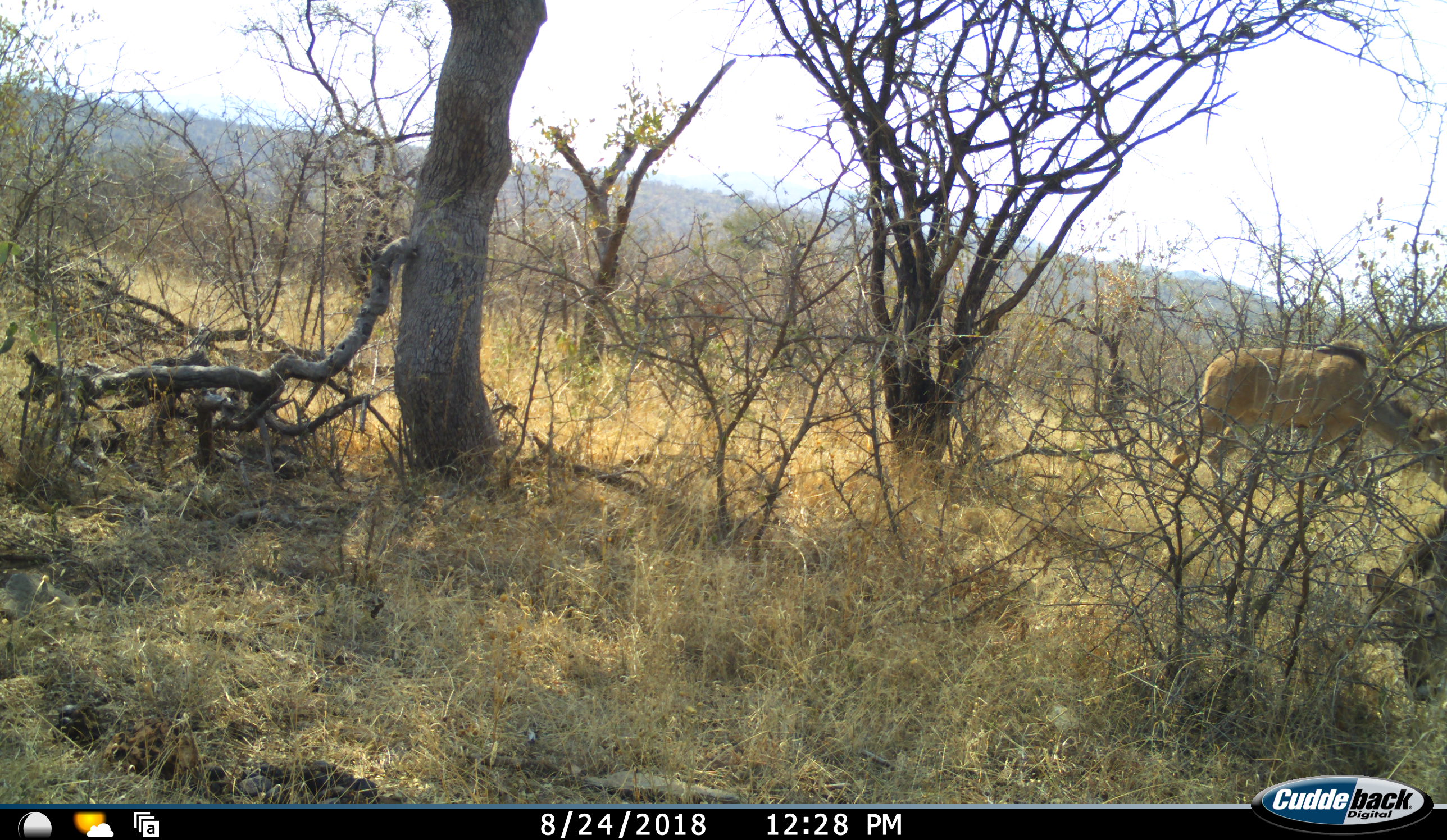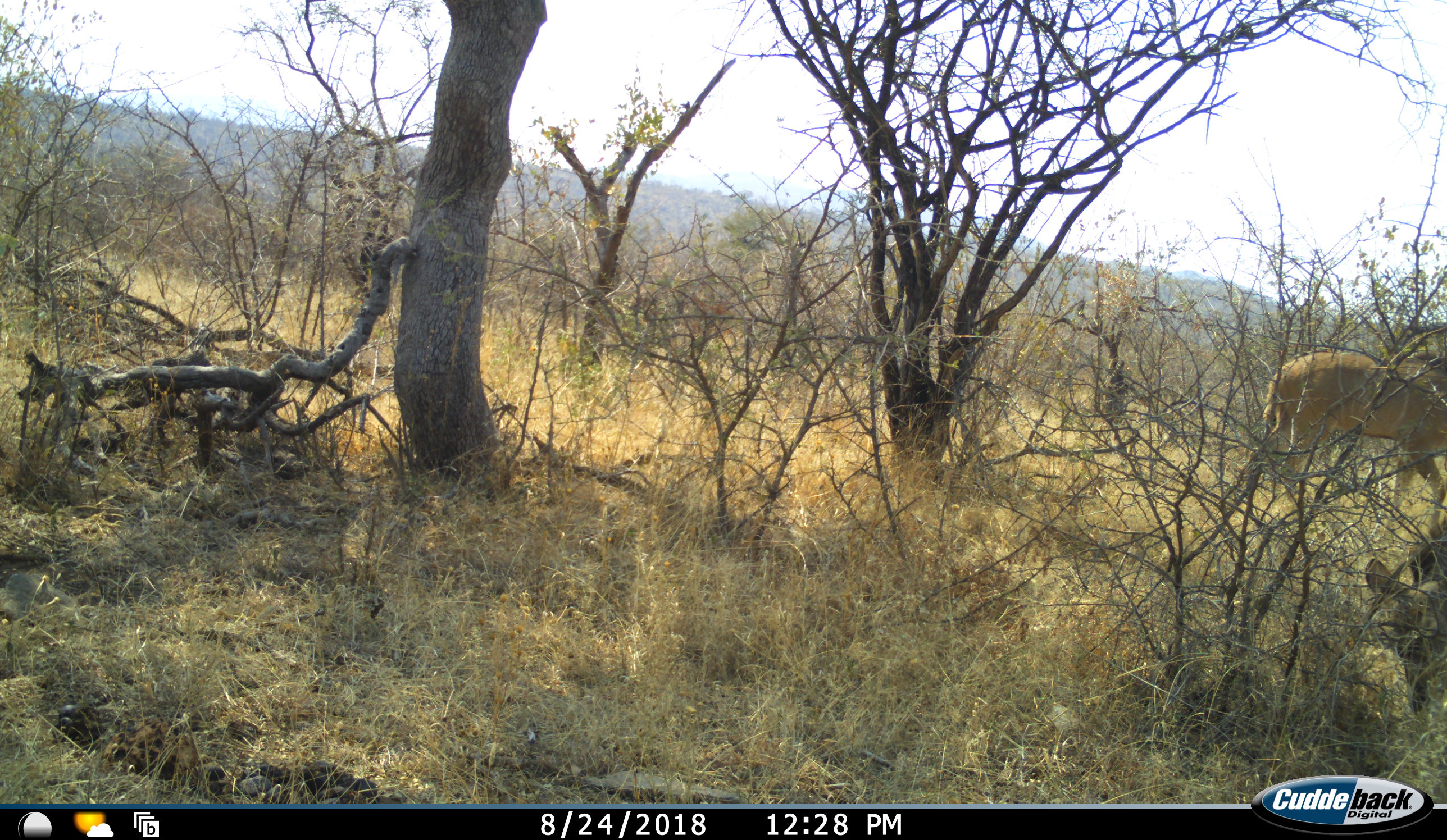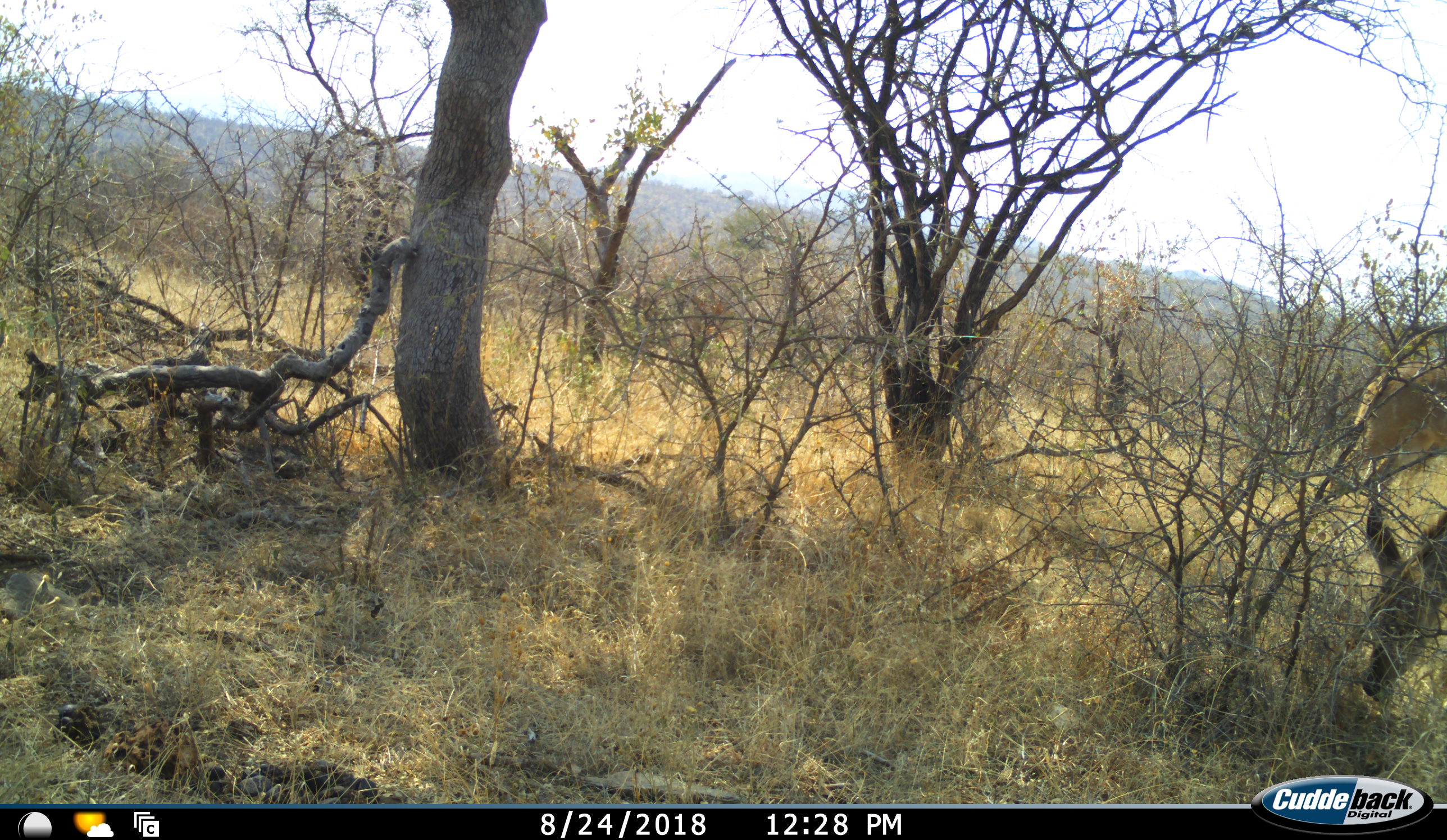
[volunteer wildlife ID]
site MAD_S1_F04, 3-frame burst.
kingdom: Animalia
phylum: Chordata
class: Mammalia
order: Artiodactyla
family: Bovidae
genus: Tragelaphus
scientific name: Tragelaphus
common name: kudu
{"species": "kudu (Tragelaphus)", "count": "2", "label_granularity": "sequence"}